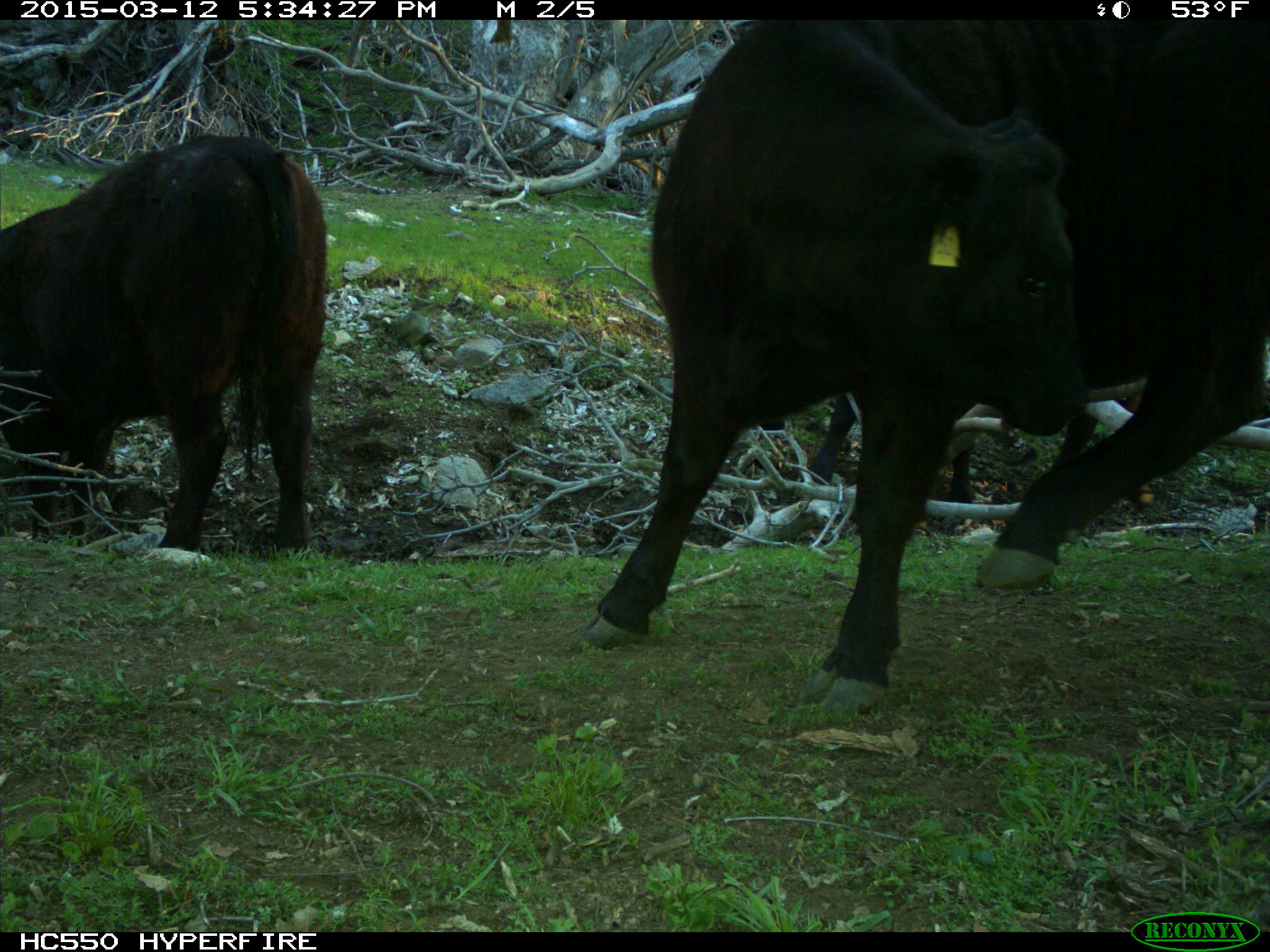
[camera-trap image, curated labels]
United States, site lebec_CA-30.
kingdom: Animalia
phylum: Chordata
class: Mammalia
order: Artiodactyla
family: Bovidae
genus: Bos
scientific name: Bos taurus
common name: domestic cow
Bos taurus (domestic cow).